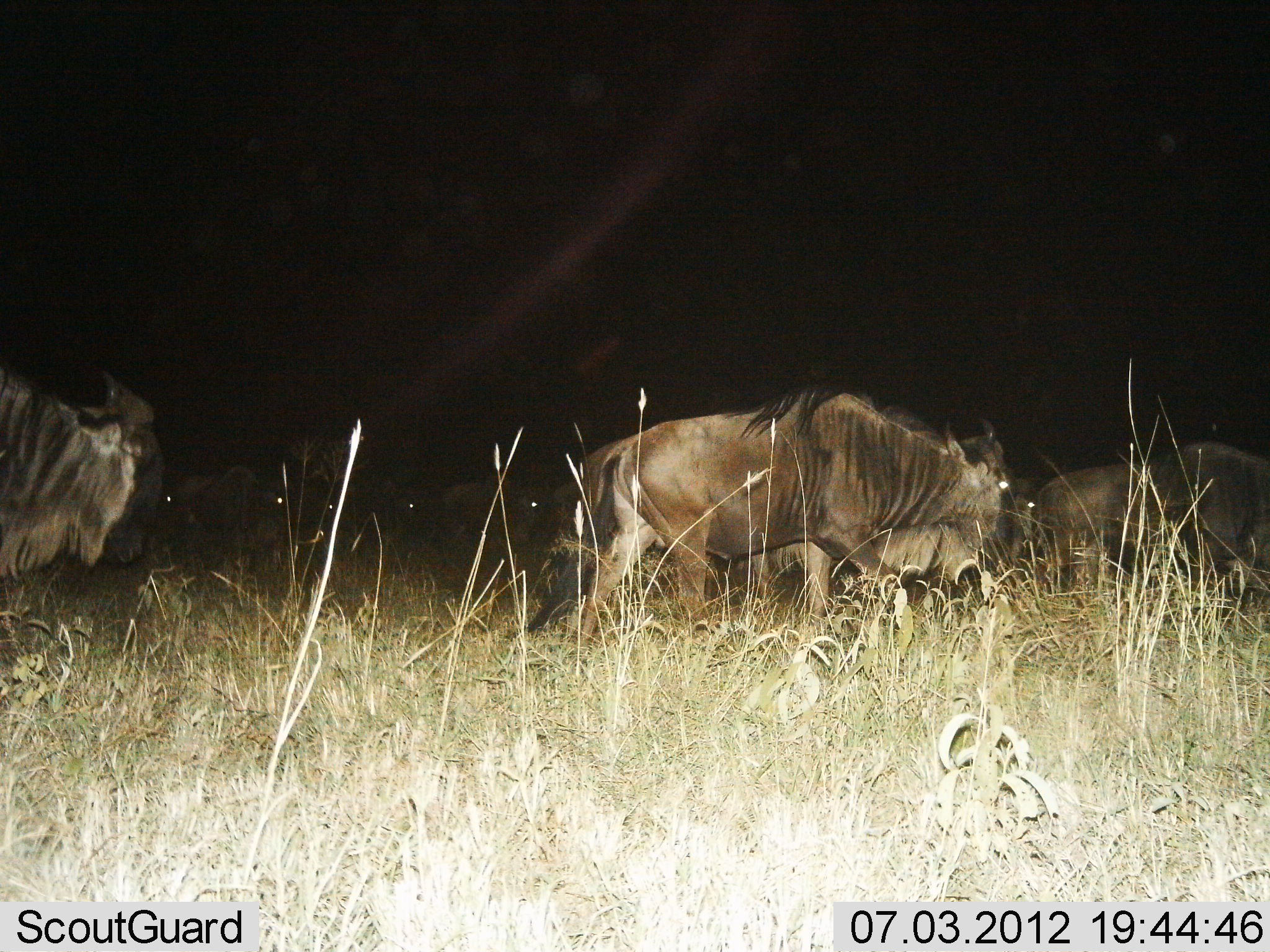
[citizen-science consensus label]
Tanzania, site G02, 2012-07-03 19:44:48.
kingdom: Animalia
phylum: Chordata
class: Mammalia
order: Artiodactyla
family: Bovidae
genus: Connochaetes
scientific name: Connochaetes taurinus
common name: blue wildebeest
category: wildebeest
Wildebeest (blue wildebeest) (Connochaetes taurinus), count 10. Behavior (volunteer vote fractions): standing 20%, resting 0%, moving 90%, interacting 0%. Young present (vote fraction): 0%. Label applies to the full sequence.